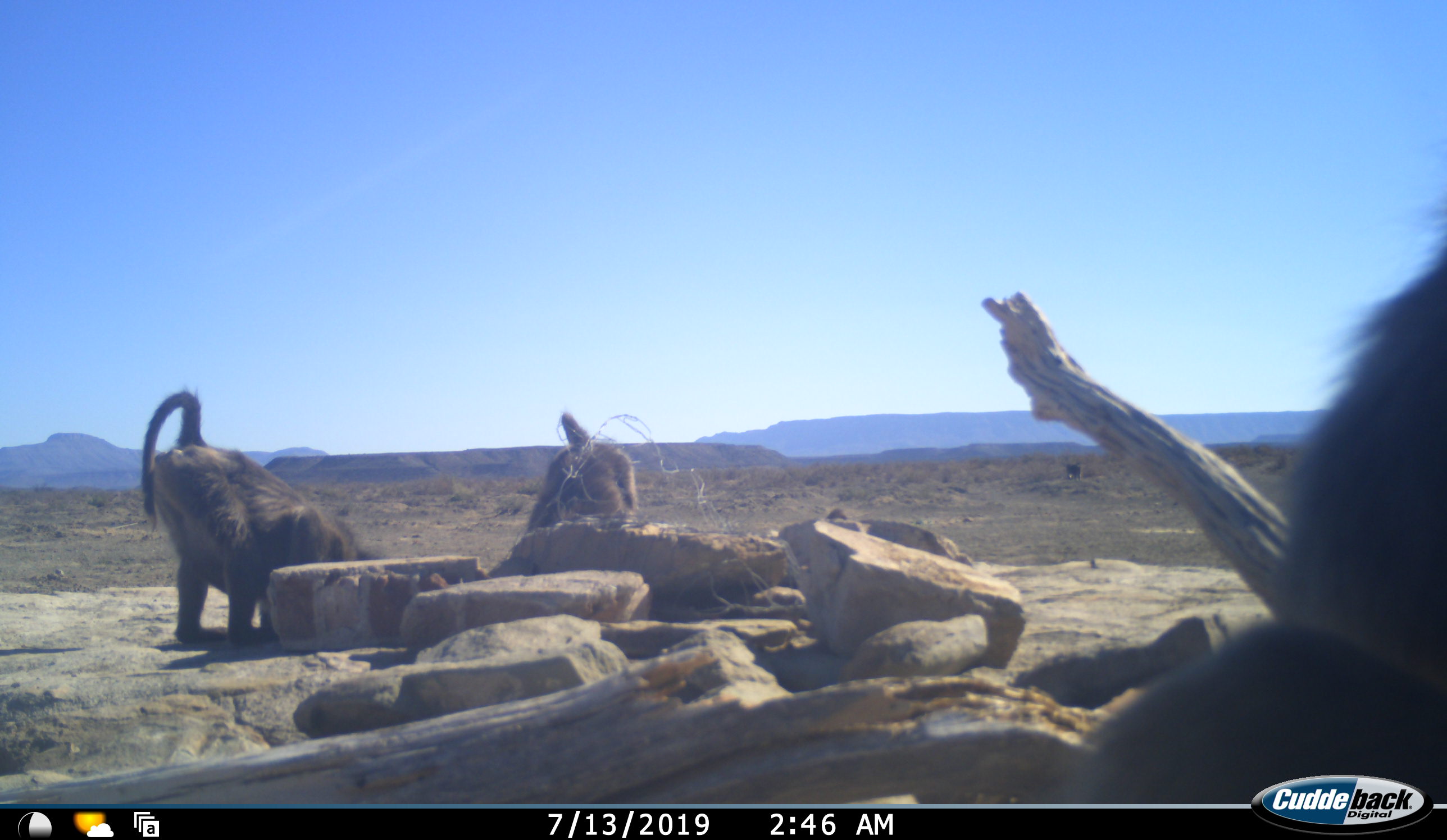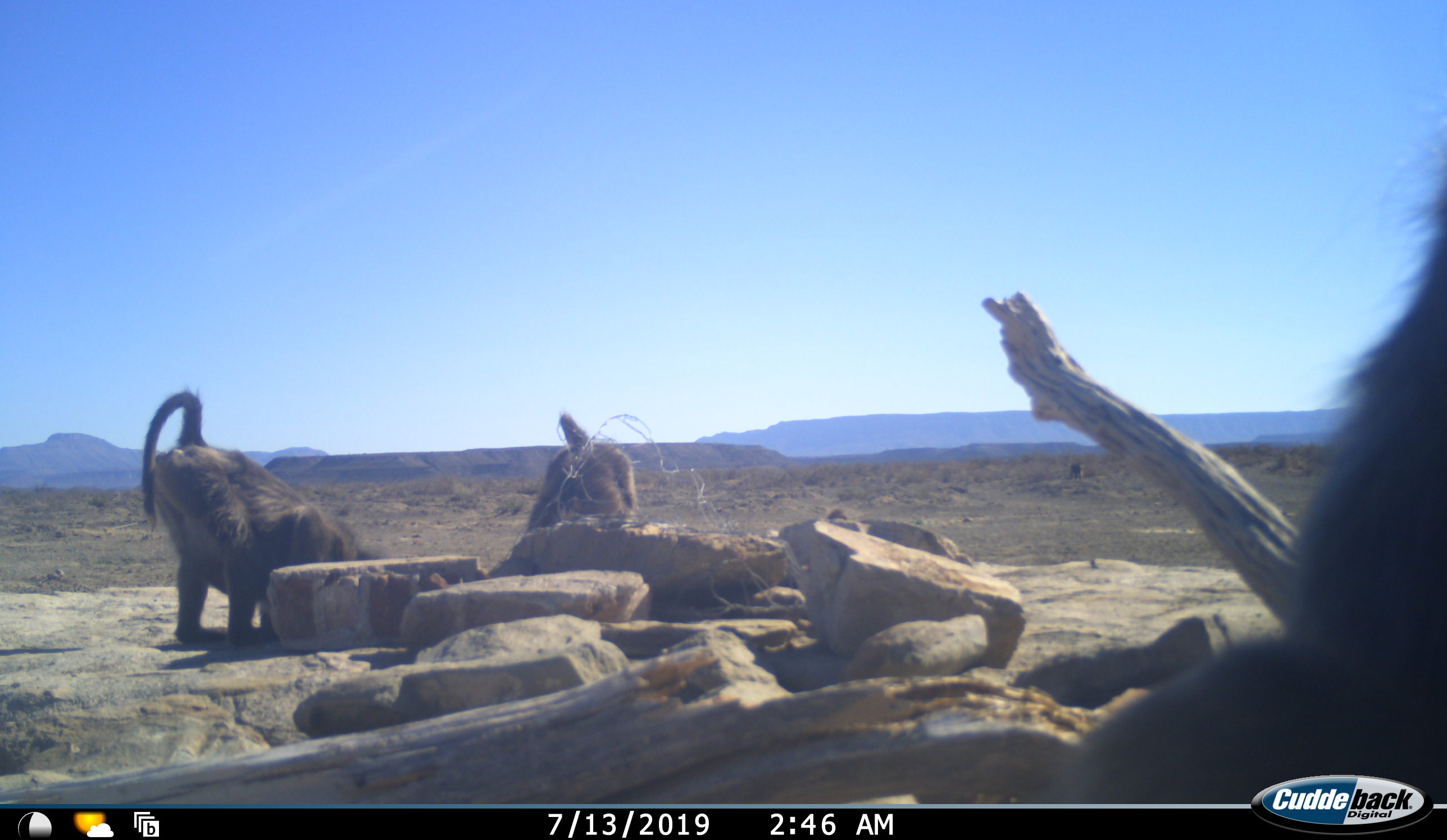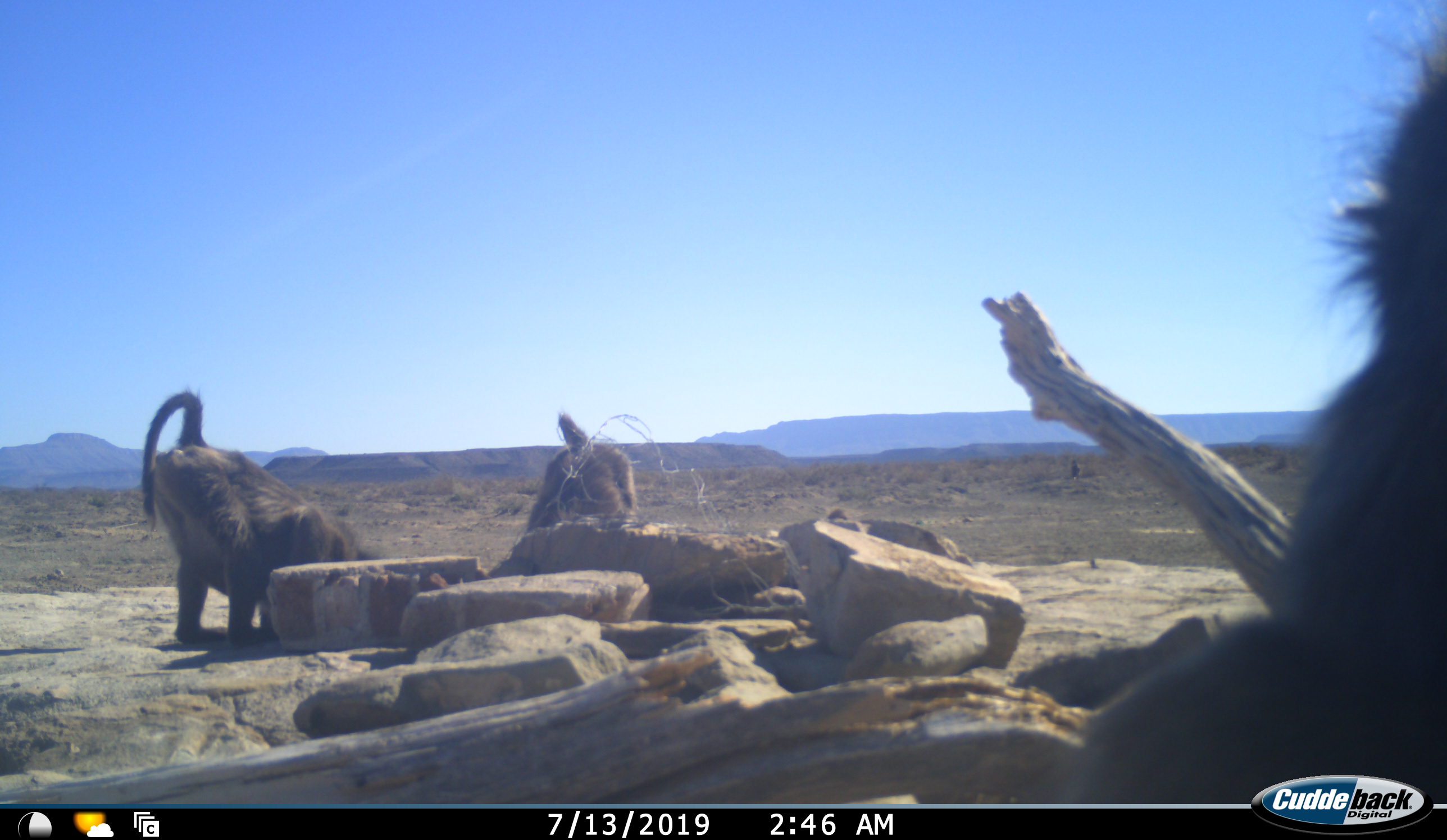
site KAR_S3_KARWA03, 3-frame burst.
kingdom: Animalia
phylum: Chordata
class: Mammalia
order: Primates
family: Cercopithecidae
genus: Papio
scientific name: Papio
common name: baboon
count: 3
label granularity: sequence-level